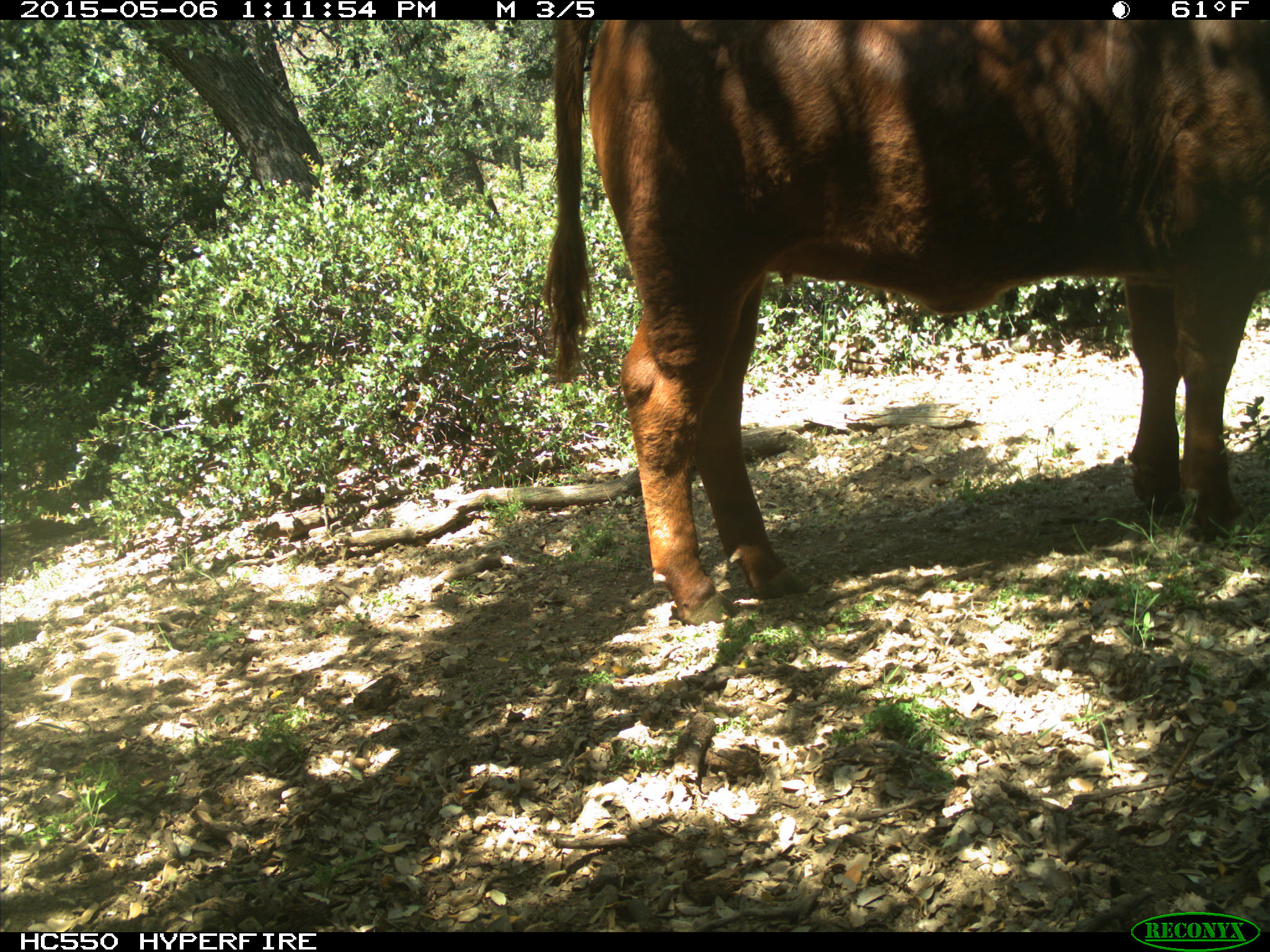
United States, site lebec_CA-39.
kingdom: Animalia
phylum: Chordata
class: Mammalia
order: Artiodactyla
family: Bovidae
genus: Bos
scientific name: Bos taurus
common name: domestic cow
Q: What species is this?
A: Bos taurus (domestic cow).